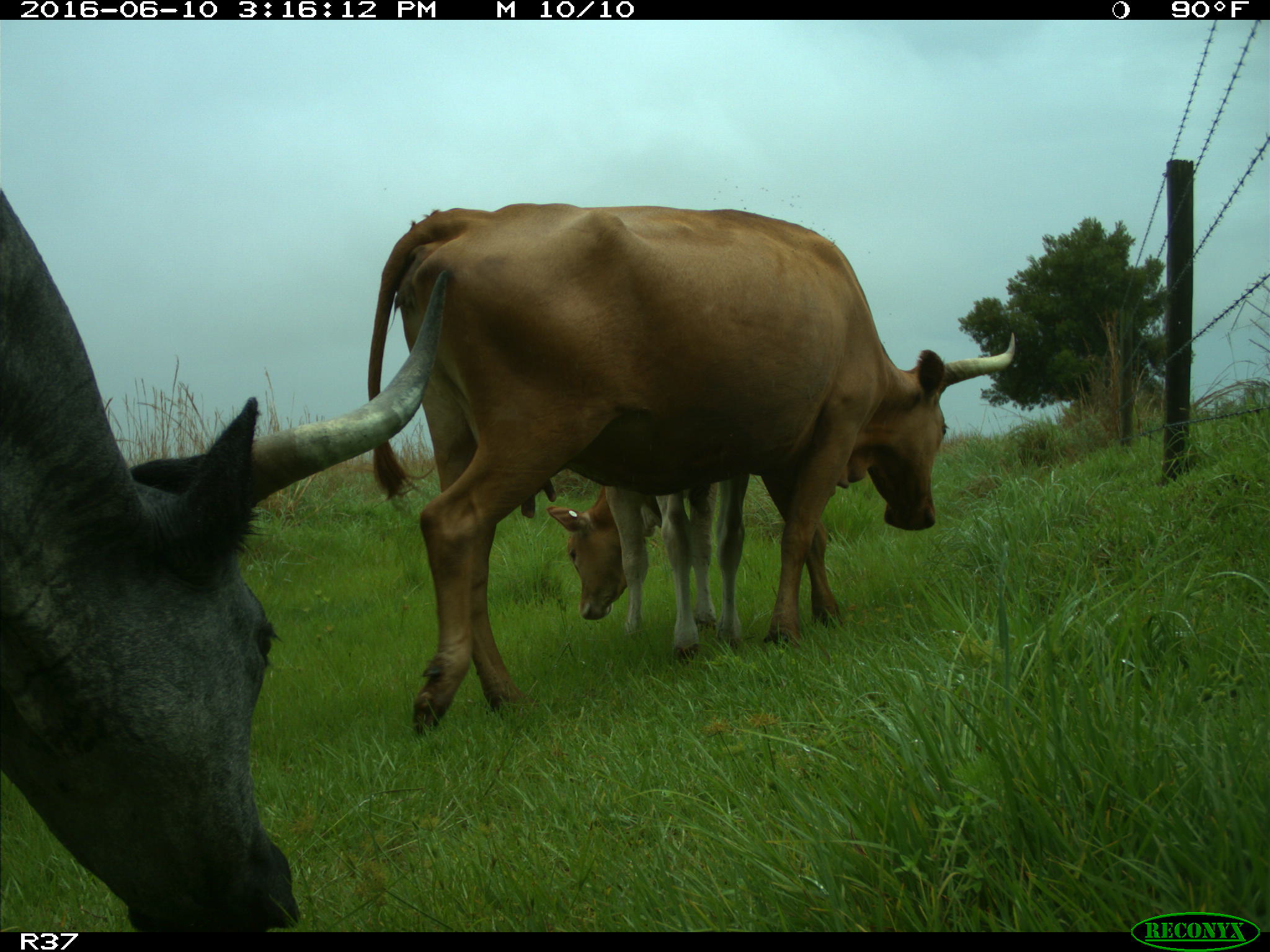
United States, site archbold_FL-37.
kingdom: Animalia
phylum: Chordata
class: Mammalia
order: Artiodactyla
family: Bovidae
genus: Bos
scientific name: Bos taurus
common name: domestic cow